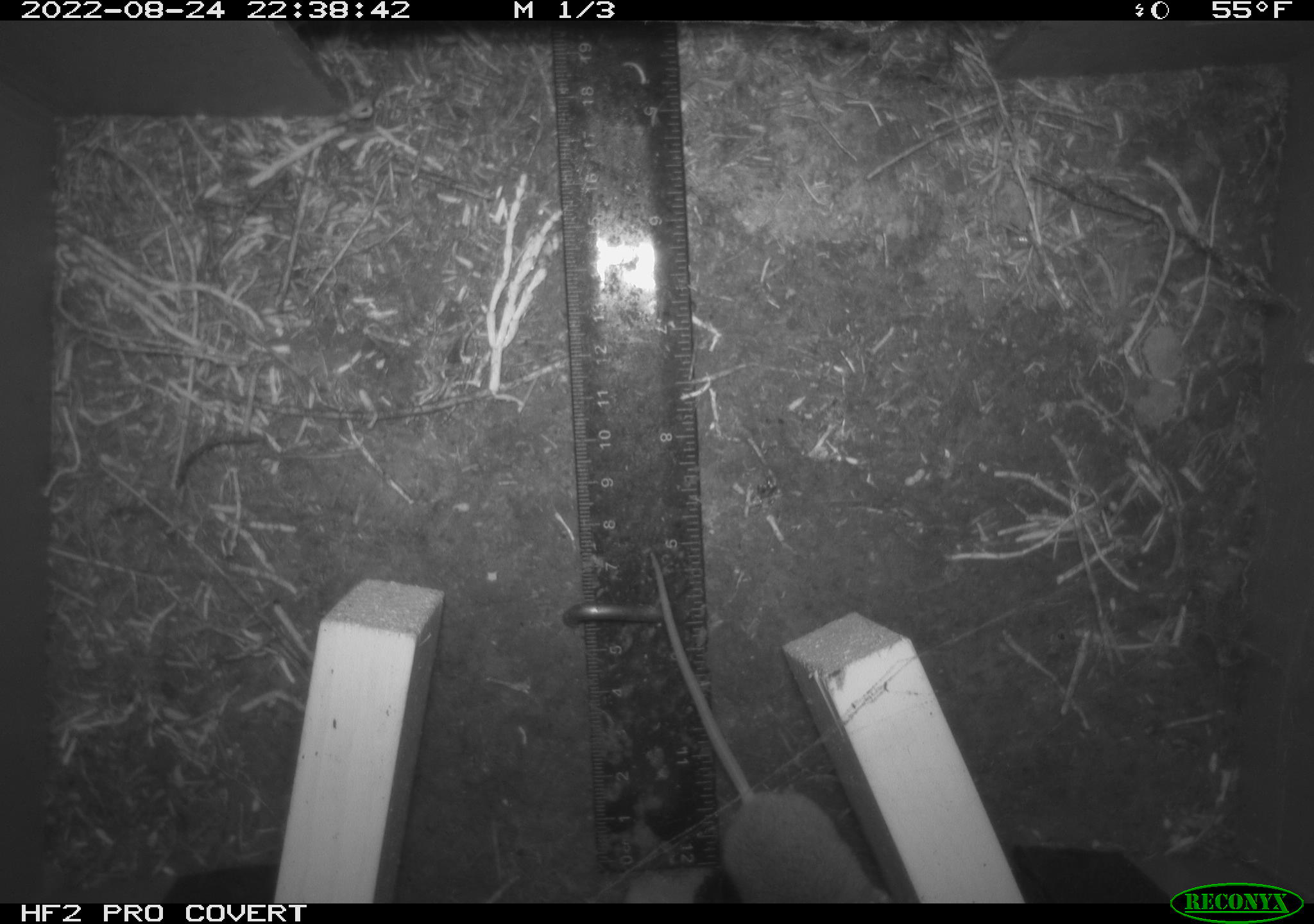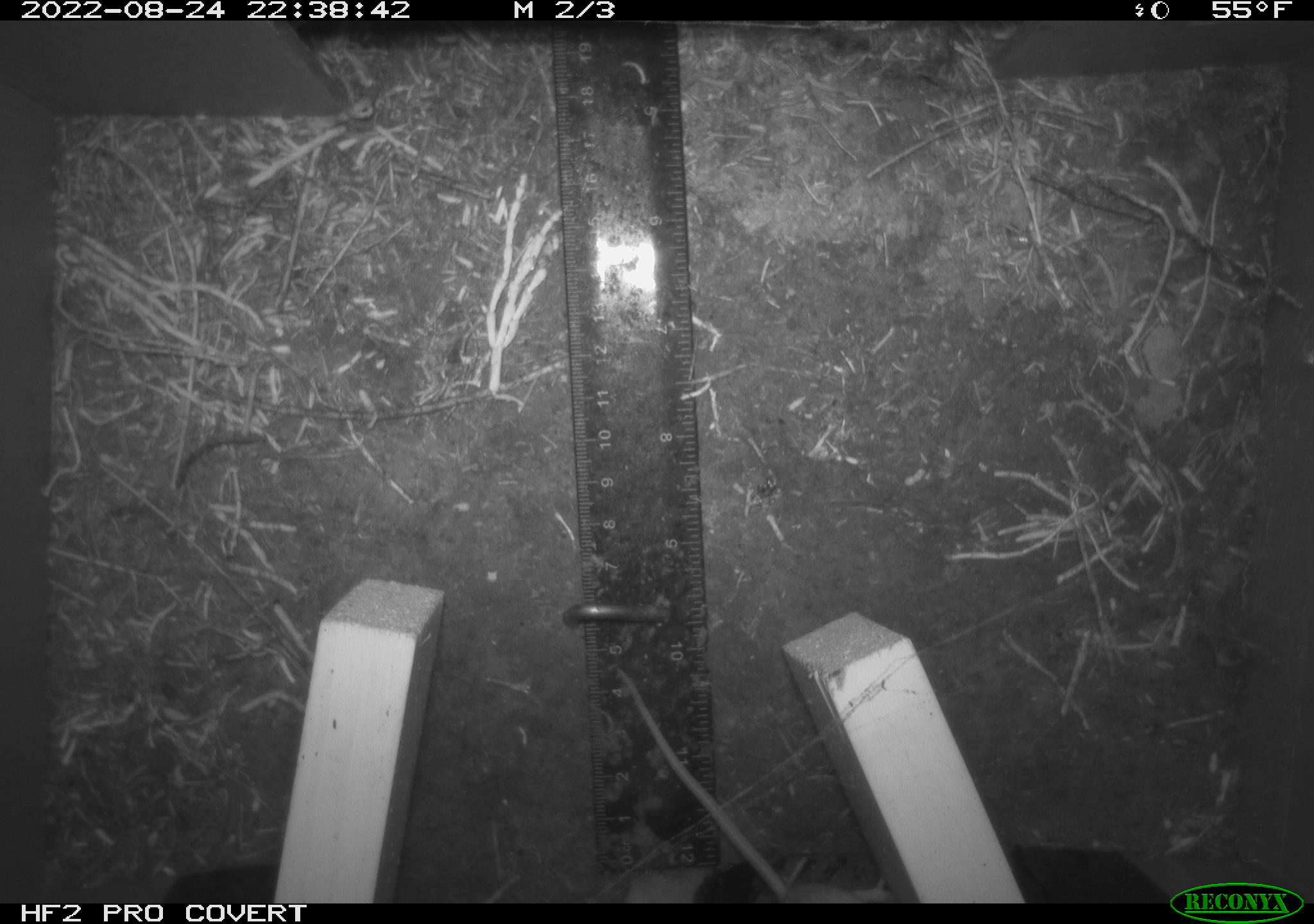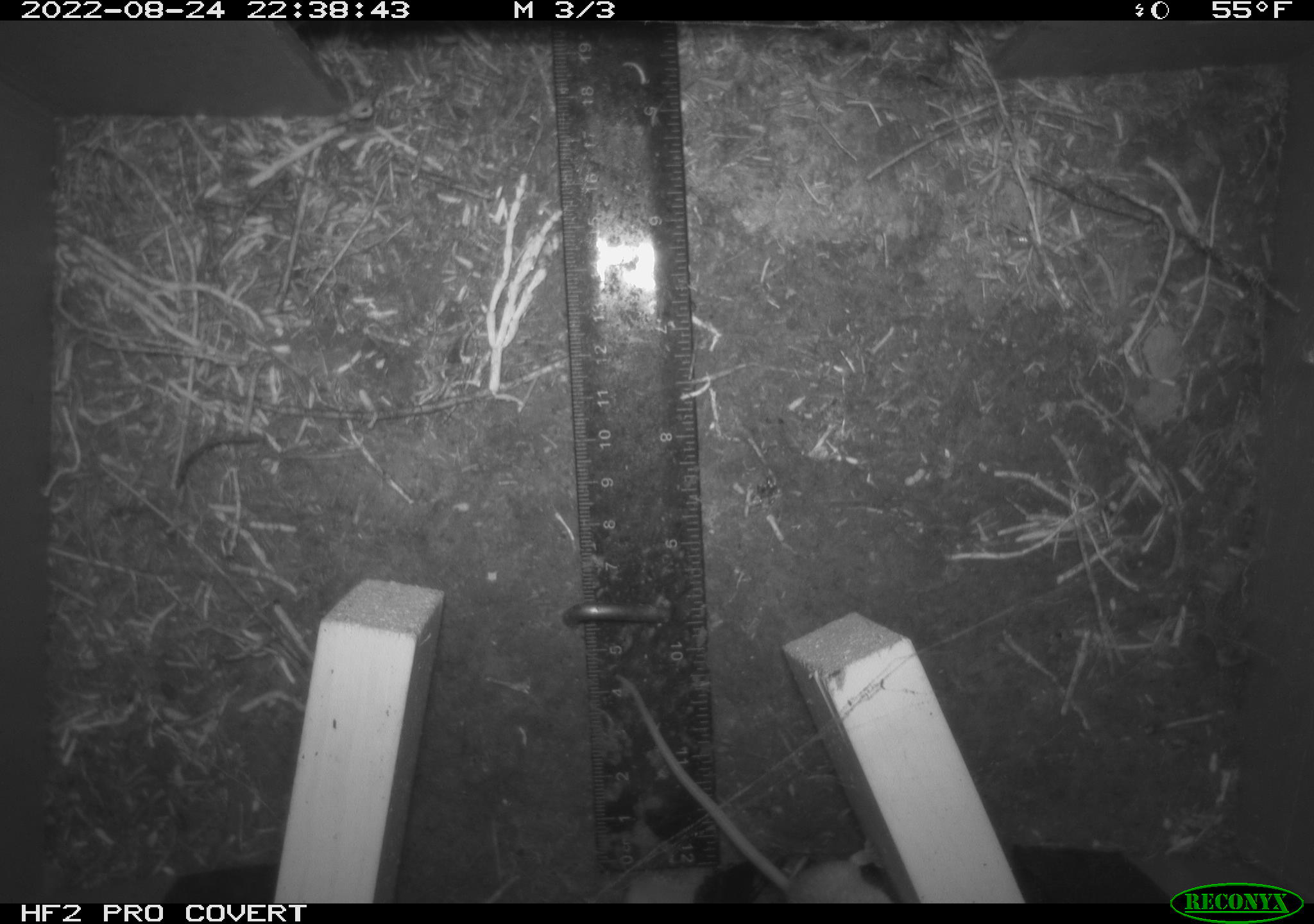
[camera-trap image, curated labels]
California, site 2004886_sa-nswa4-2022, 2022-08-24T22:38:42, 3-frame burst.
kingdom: Animalia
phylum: Chordata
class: Mammalia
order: Rodentia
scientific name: Rodentia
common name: rodent